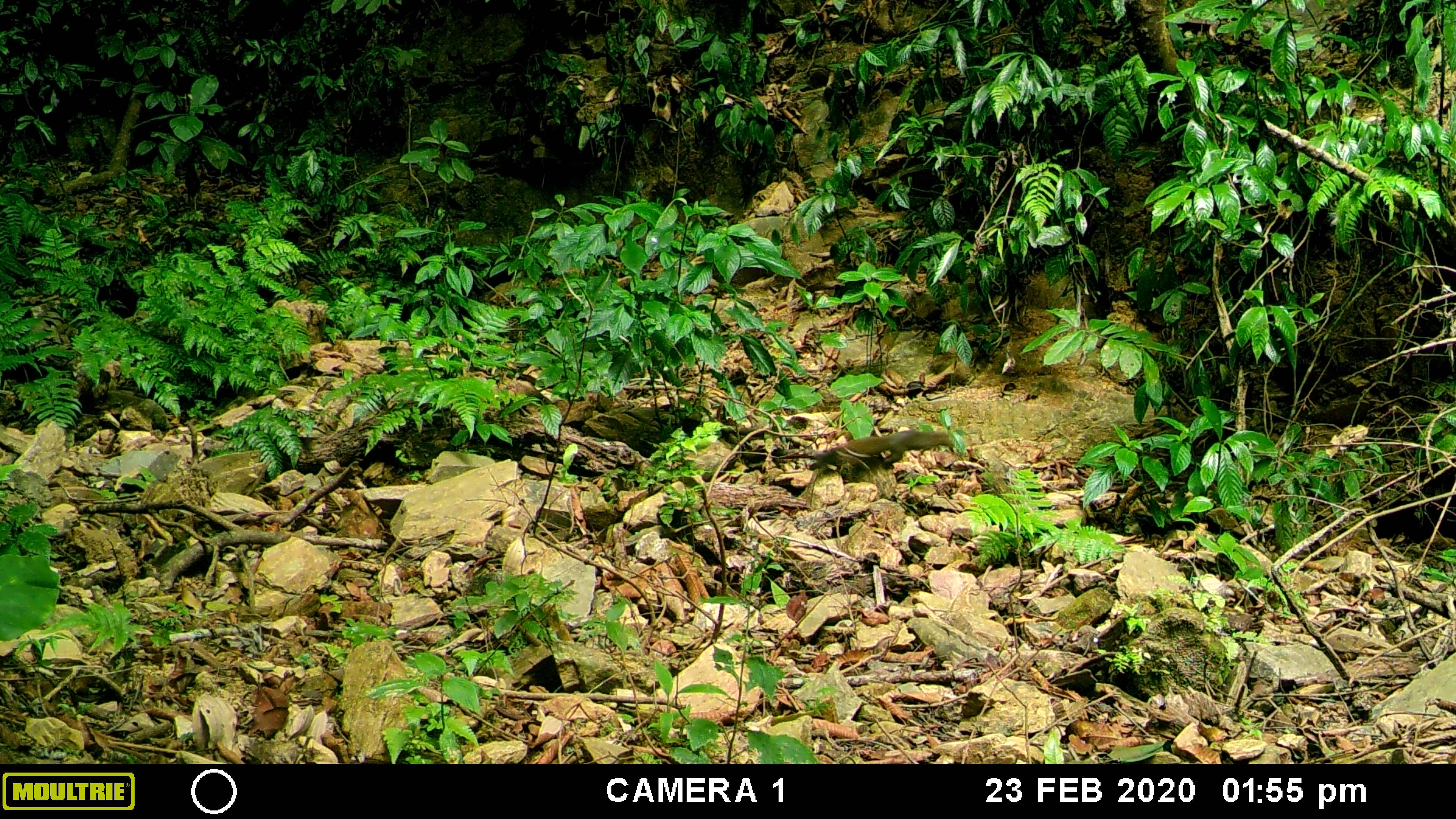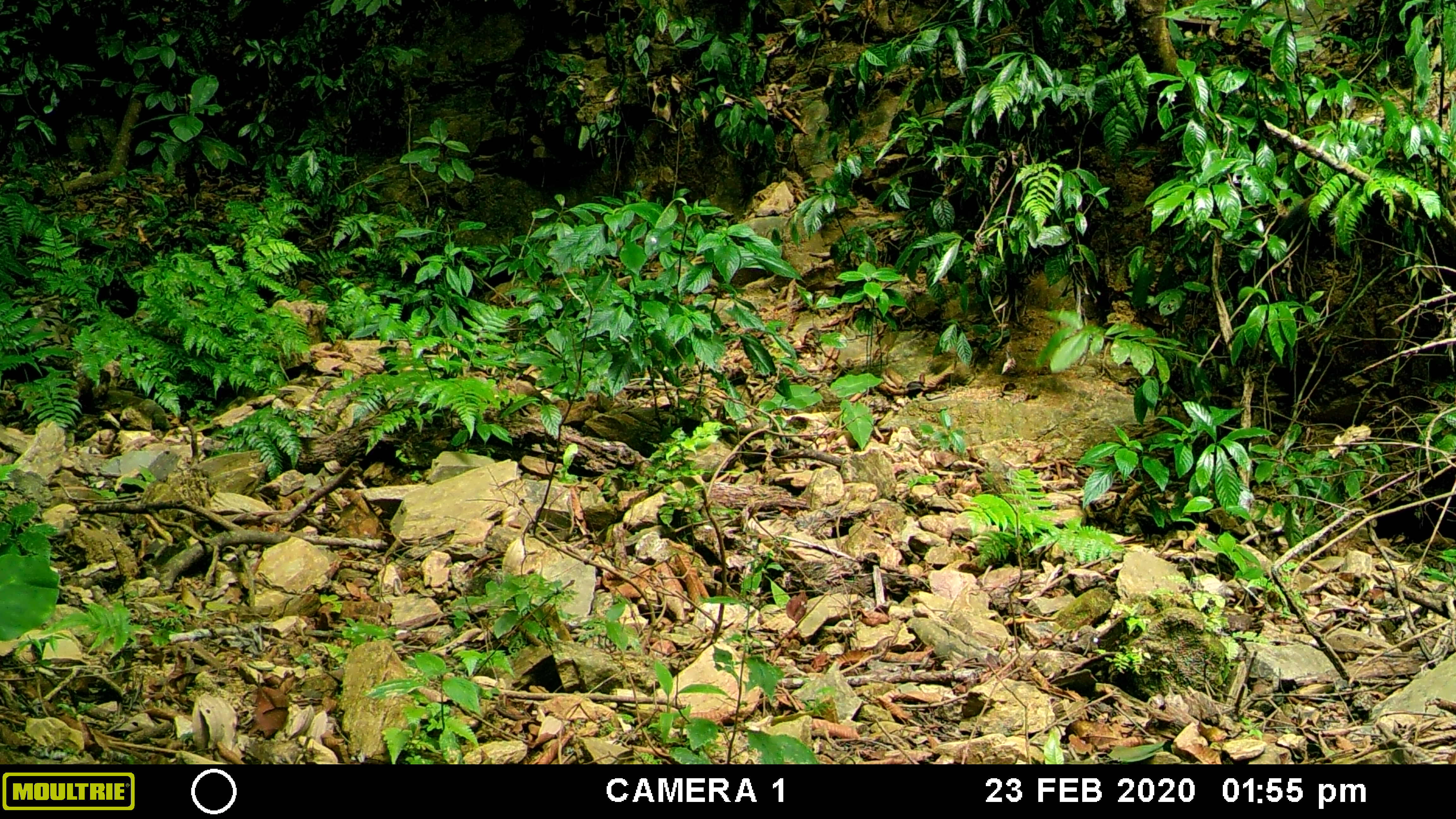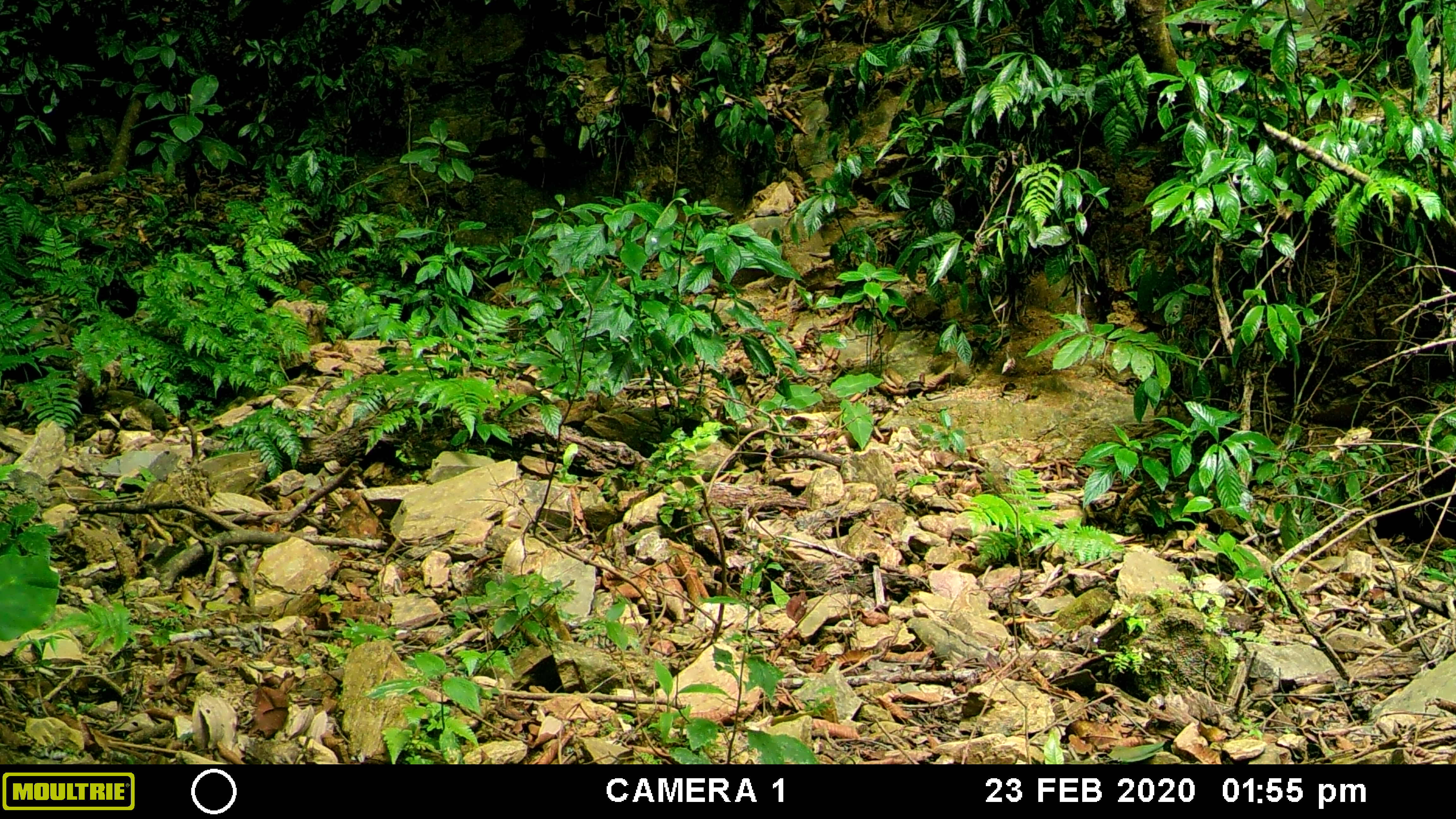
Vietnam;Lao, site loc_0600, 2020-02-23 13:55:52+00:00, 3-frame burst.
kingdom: Animalia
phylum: Chordata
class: Mammalia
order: Rodentia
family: Sciuridae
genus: Callosciurus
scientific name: Callosciurus erythraeus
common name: pallas's squirrel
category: pallass squirrel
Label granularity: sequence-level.